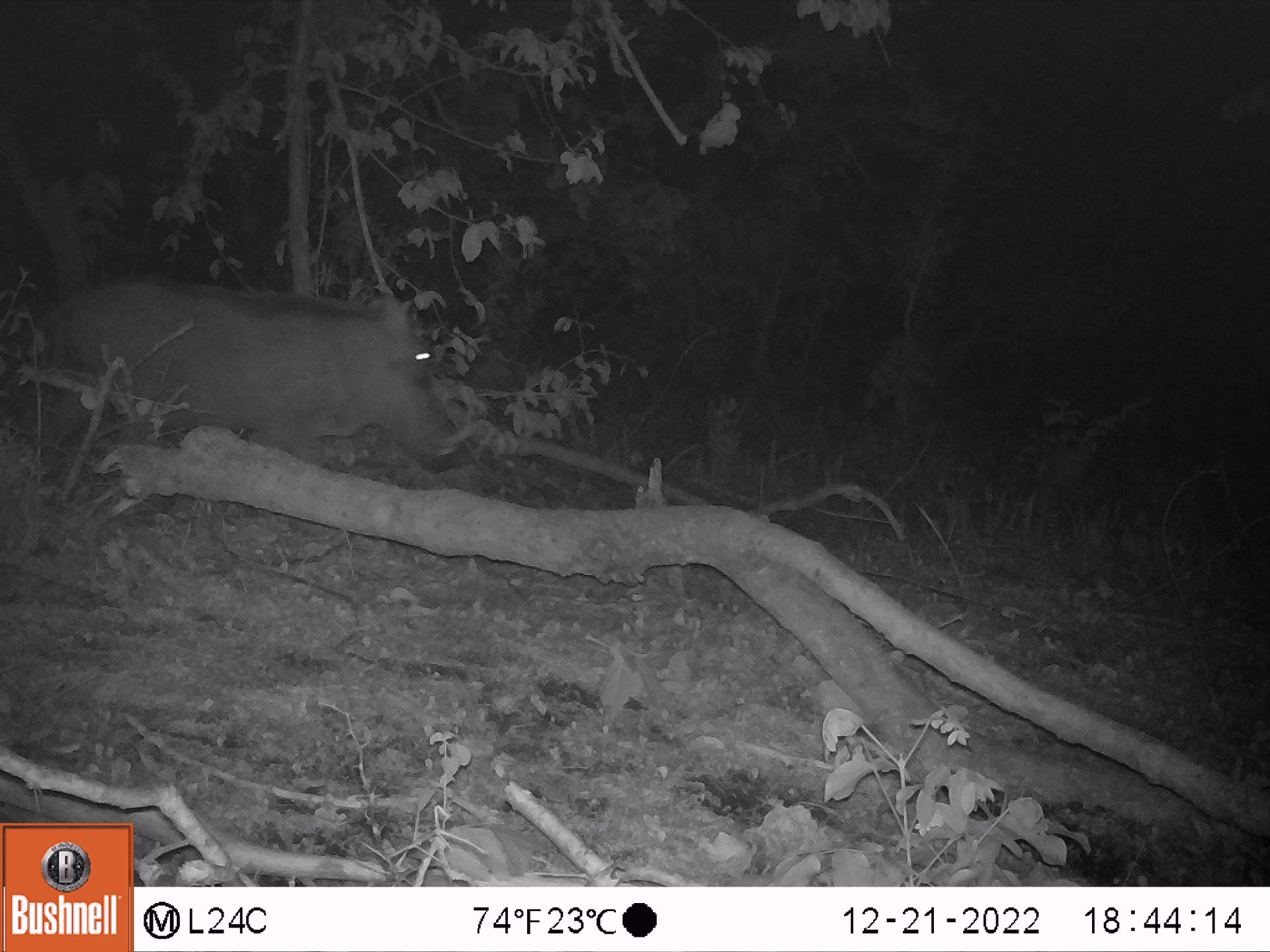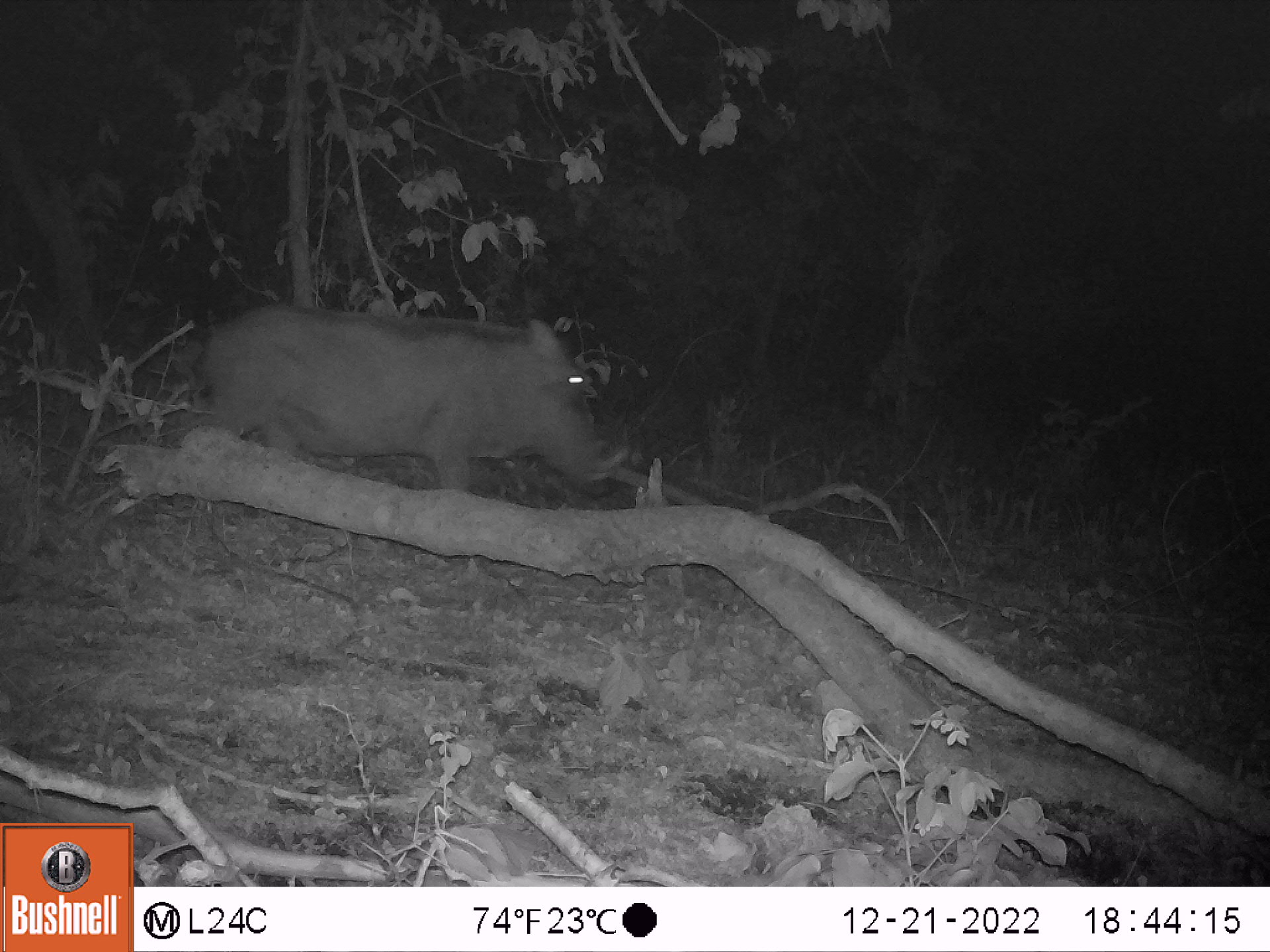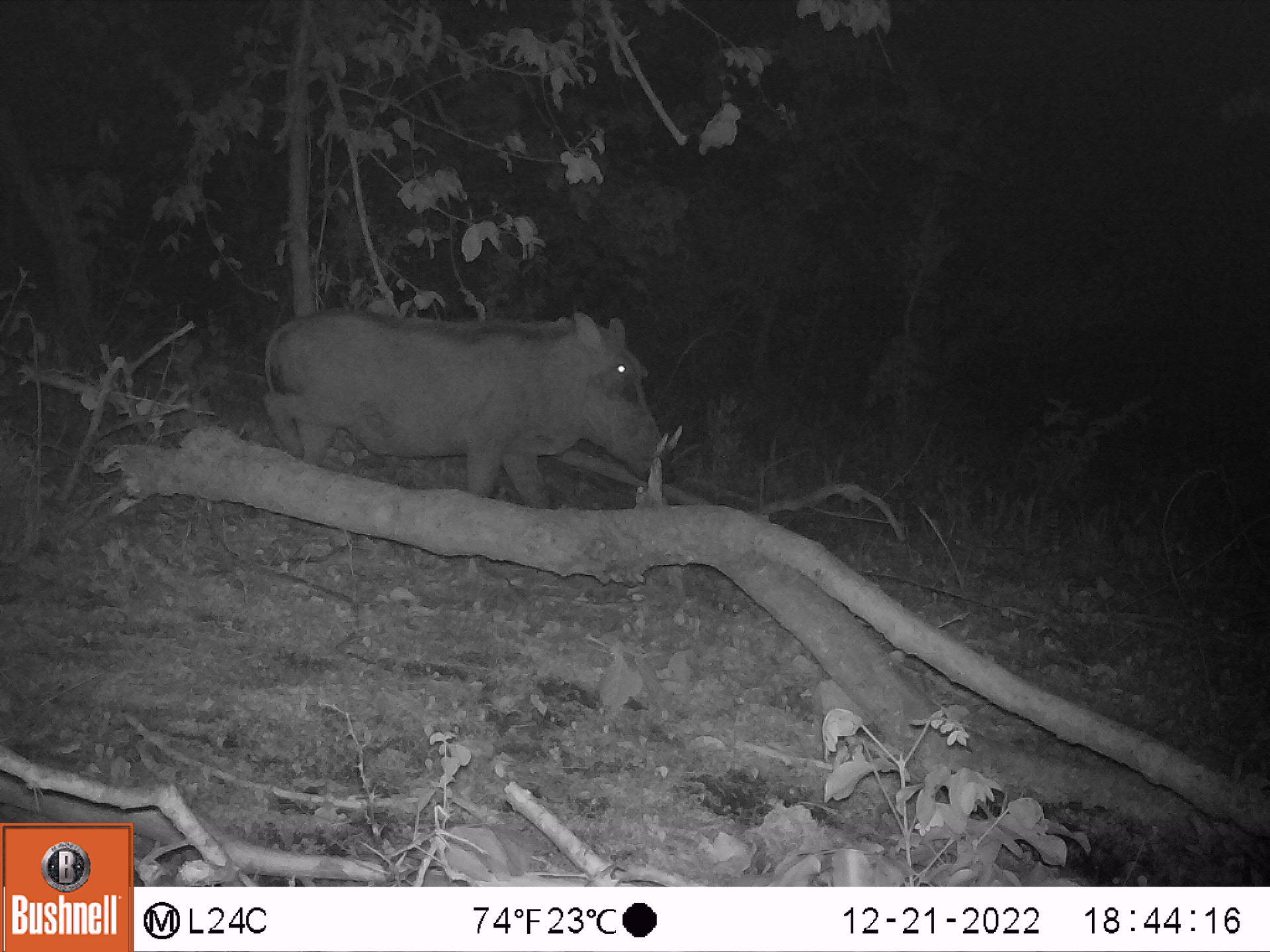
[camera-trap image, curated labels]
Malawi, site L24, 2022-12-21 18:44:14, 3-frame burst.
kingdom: Animalia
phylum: Chordata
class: Mammalia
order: Artiodactyla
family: Suidae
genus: Phacochoerus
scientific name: Phacochoerus africanus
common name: common warthog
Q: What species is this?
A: Common warthog (Phacochoerus africanus).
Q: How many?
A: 1.